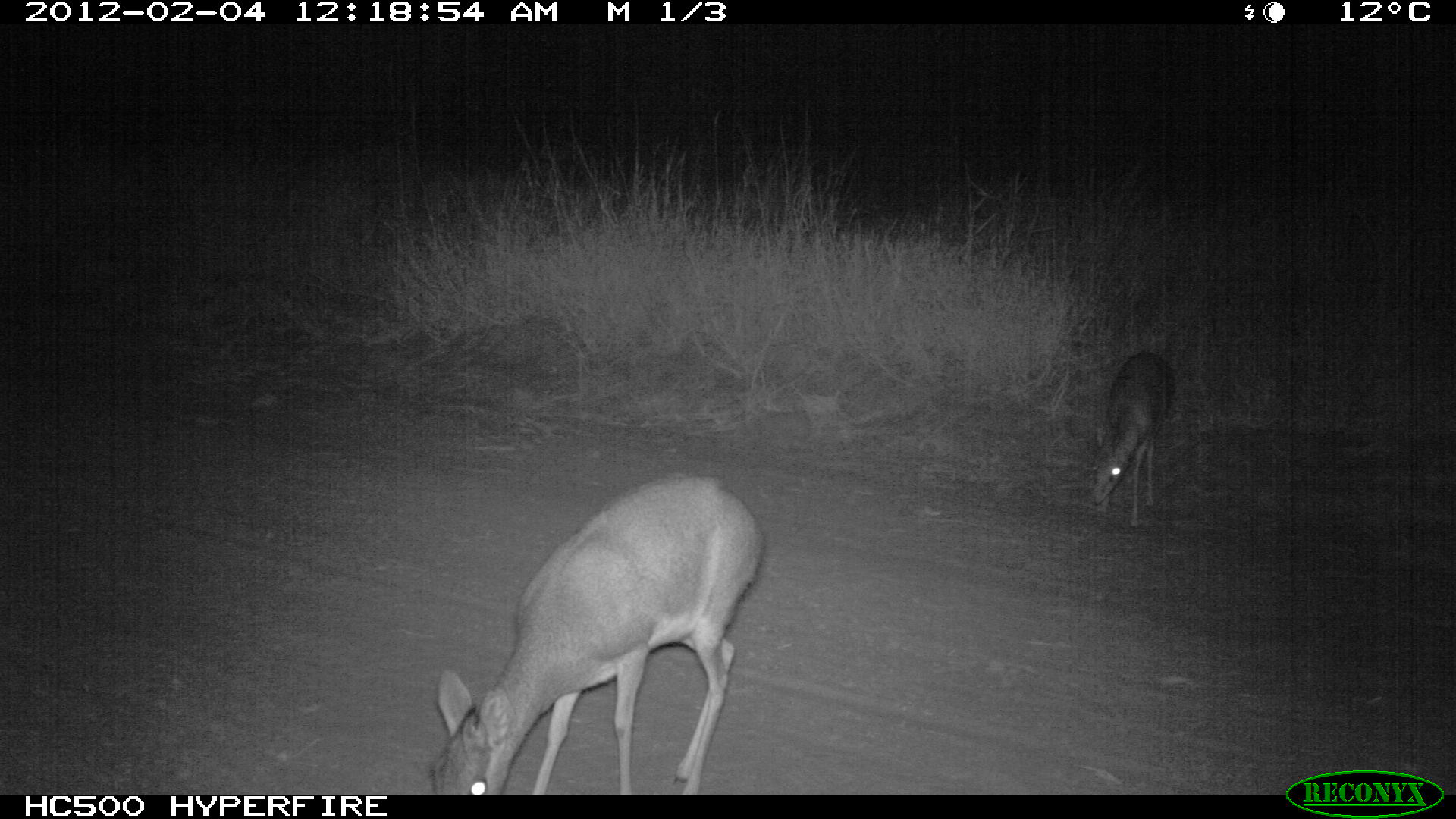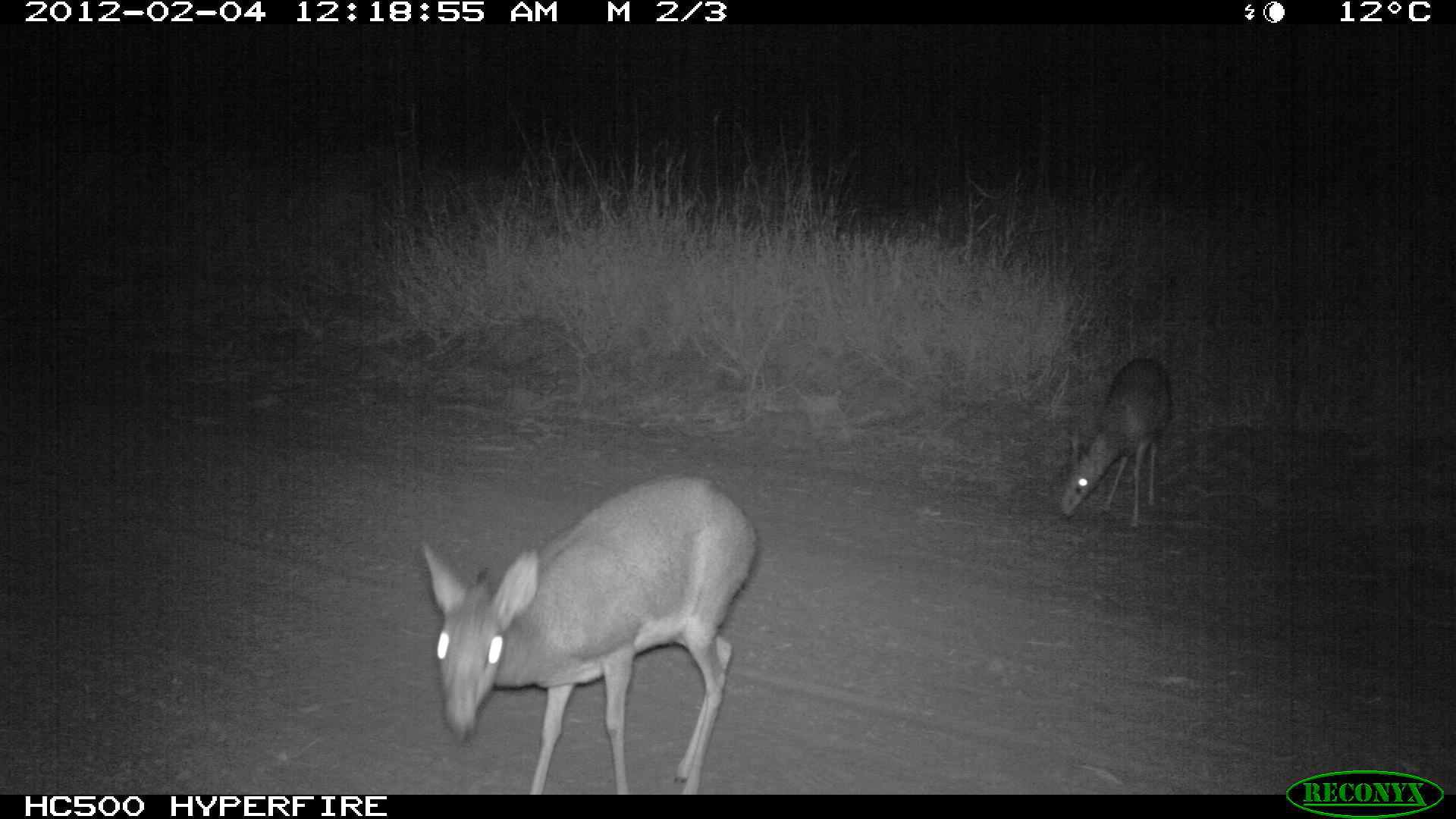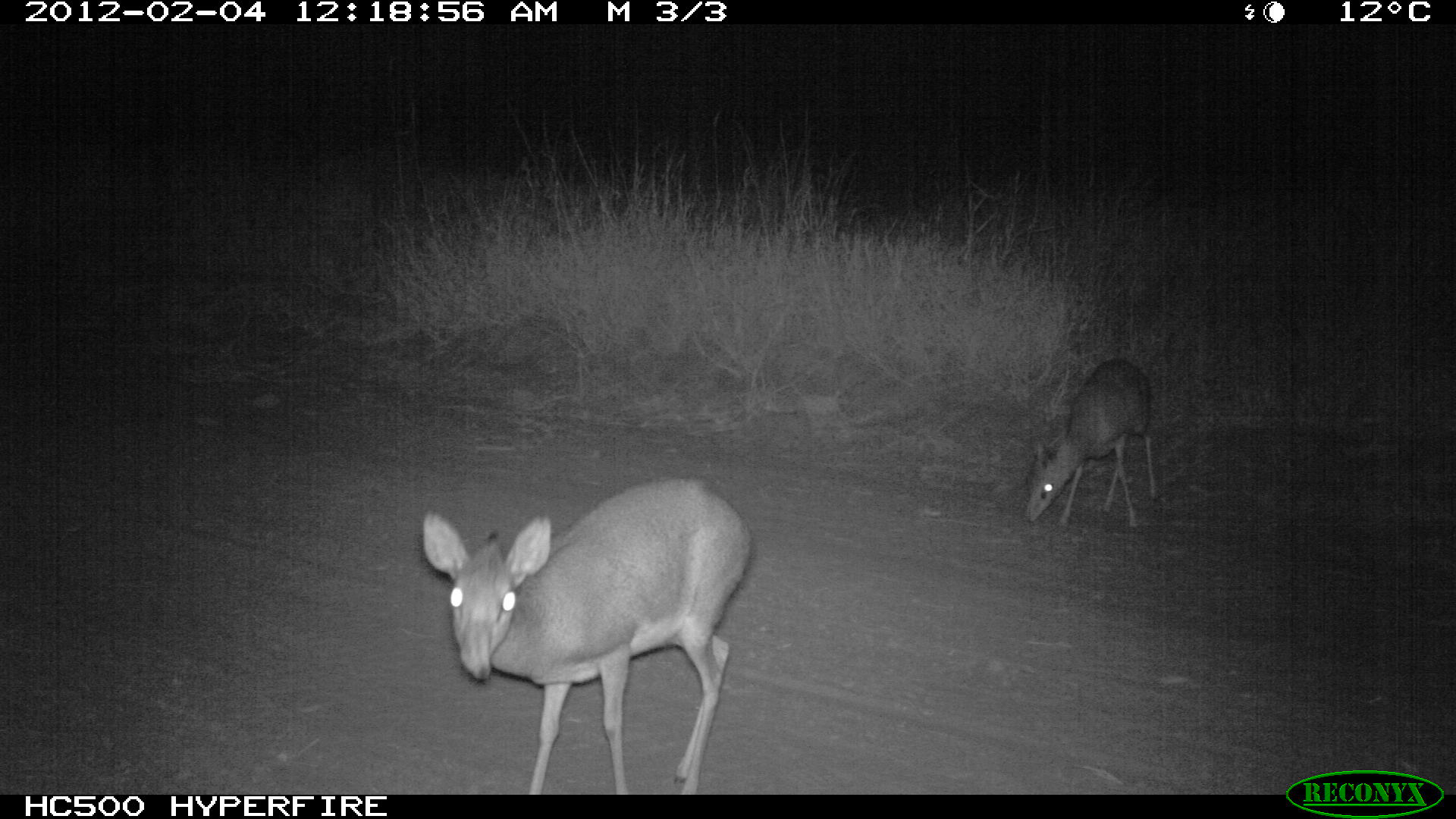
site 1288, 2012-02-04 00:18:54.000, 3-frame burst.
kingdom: Animalia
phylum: Chordata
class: Mammalia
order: Artiodactyla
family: Bovidae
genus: Madoqua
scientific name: Madoqua guentheri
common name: günther's dik-dik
Madoqua guentheri (günther's dik-dik), count 2.